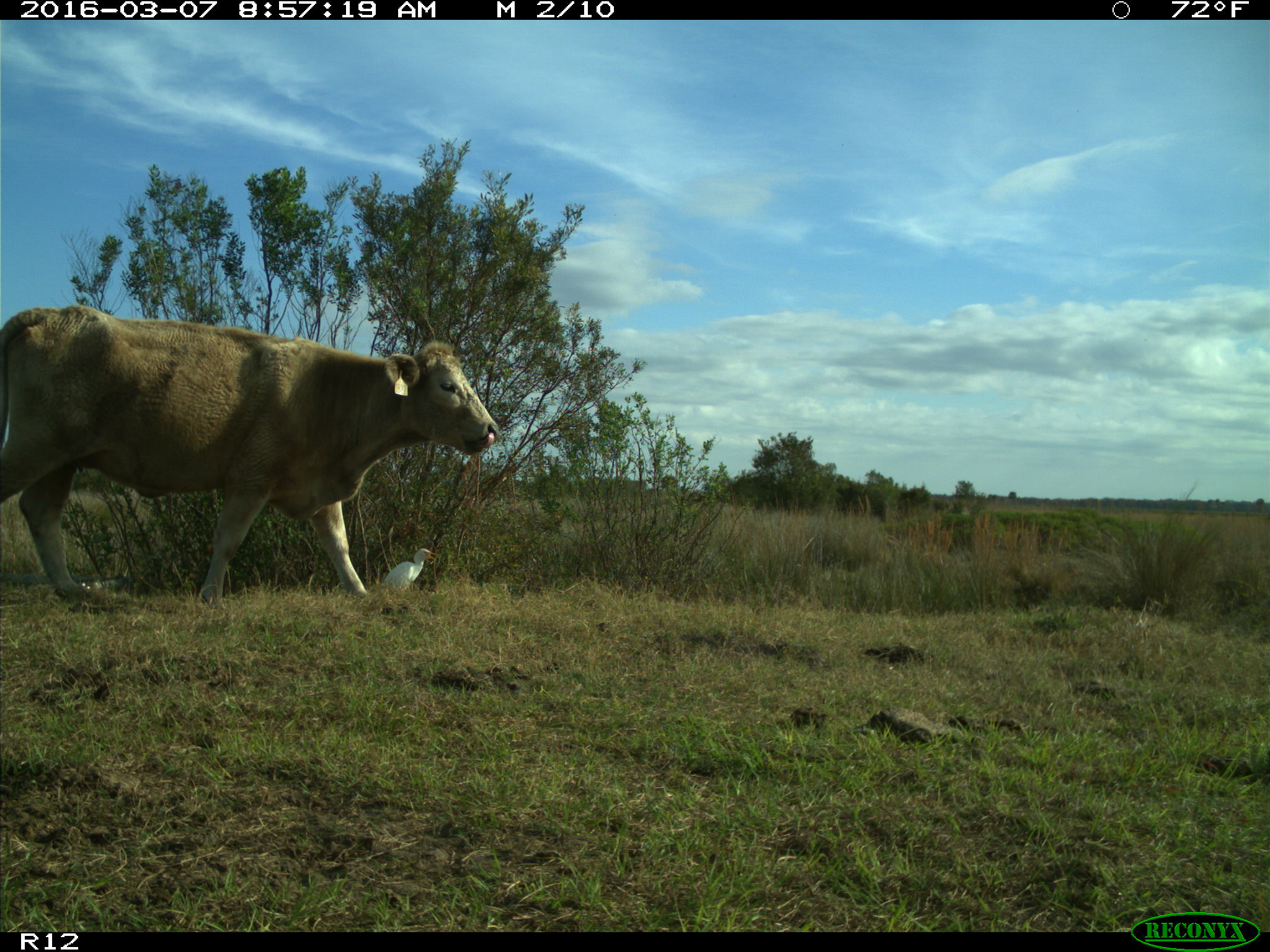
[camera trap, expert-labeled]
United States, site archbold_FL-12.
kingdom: Animalia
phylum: Chordata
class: Mammalia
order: Artiodactyla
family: Bovidae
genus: Bos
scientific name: Bos taurus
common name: domestic cow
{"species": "Bos taurus (domestic cow)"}